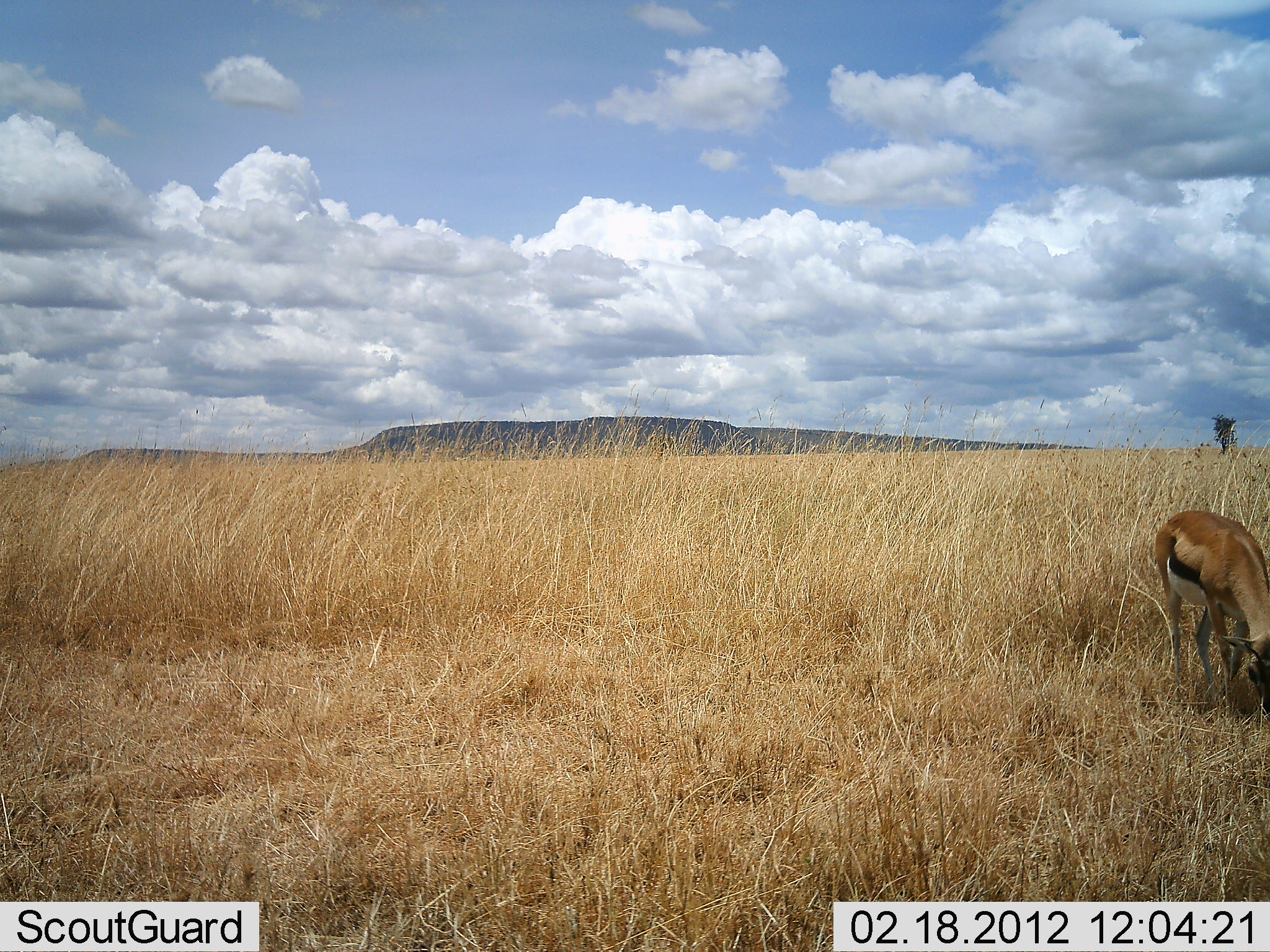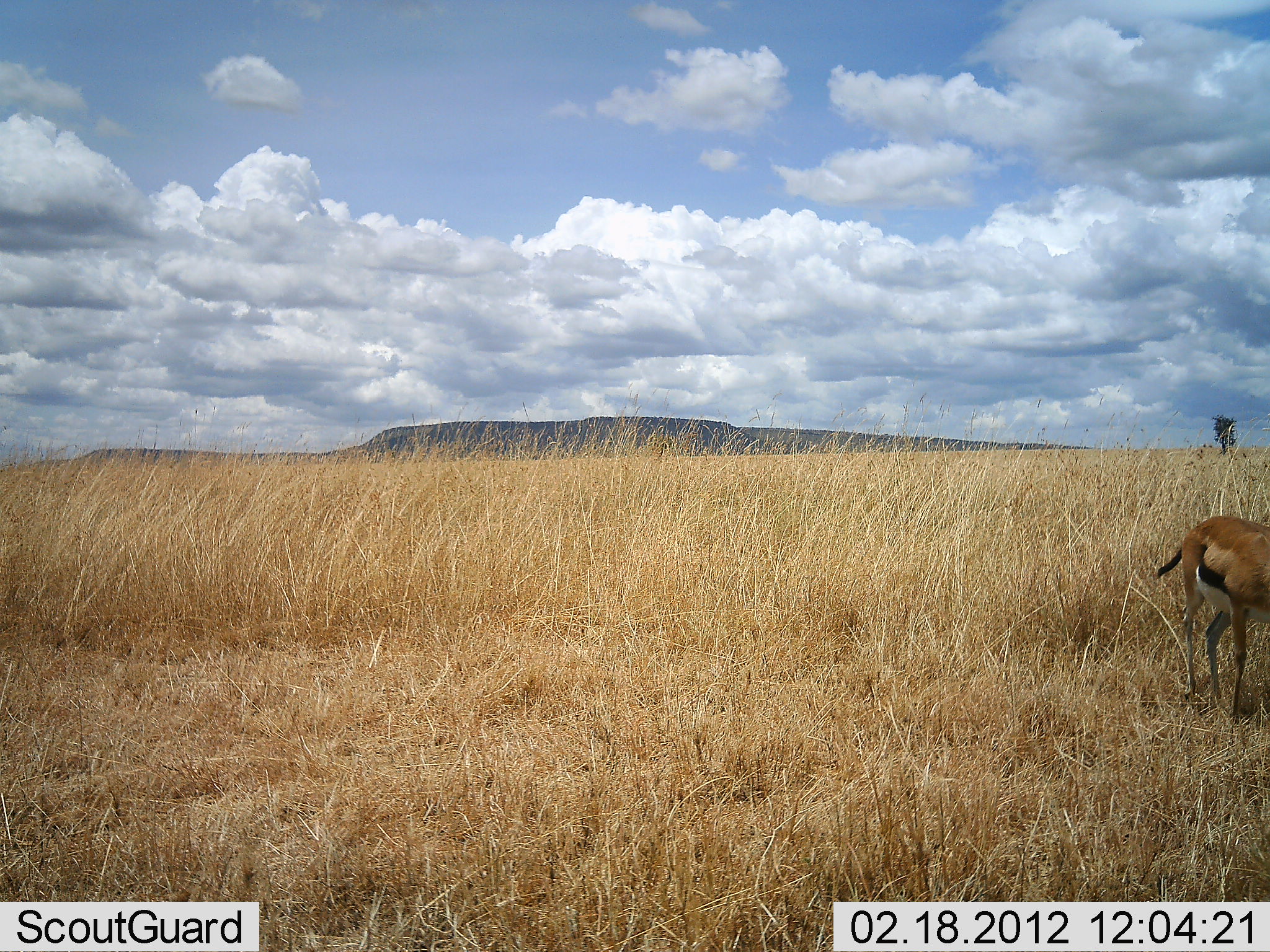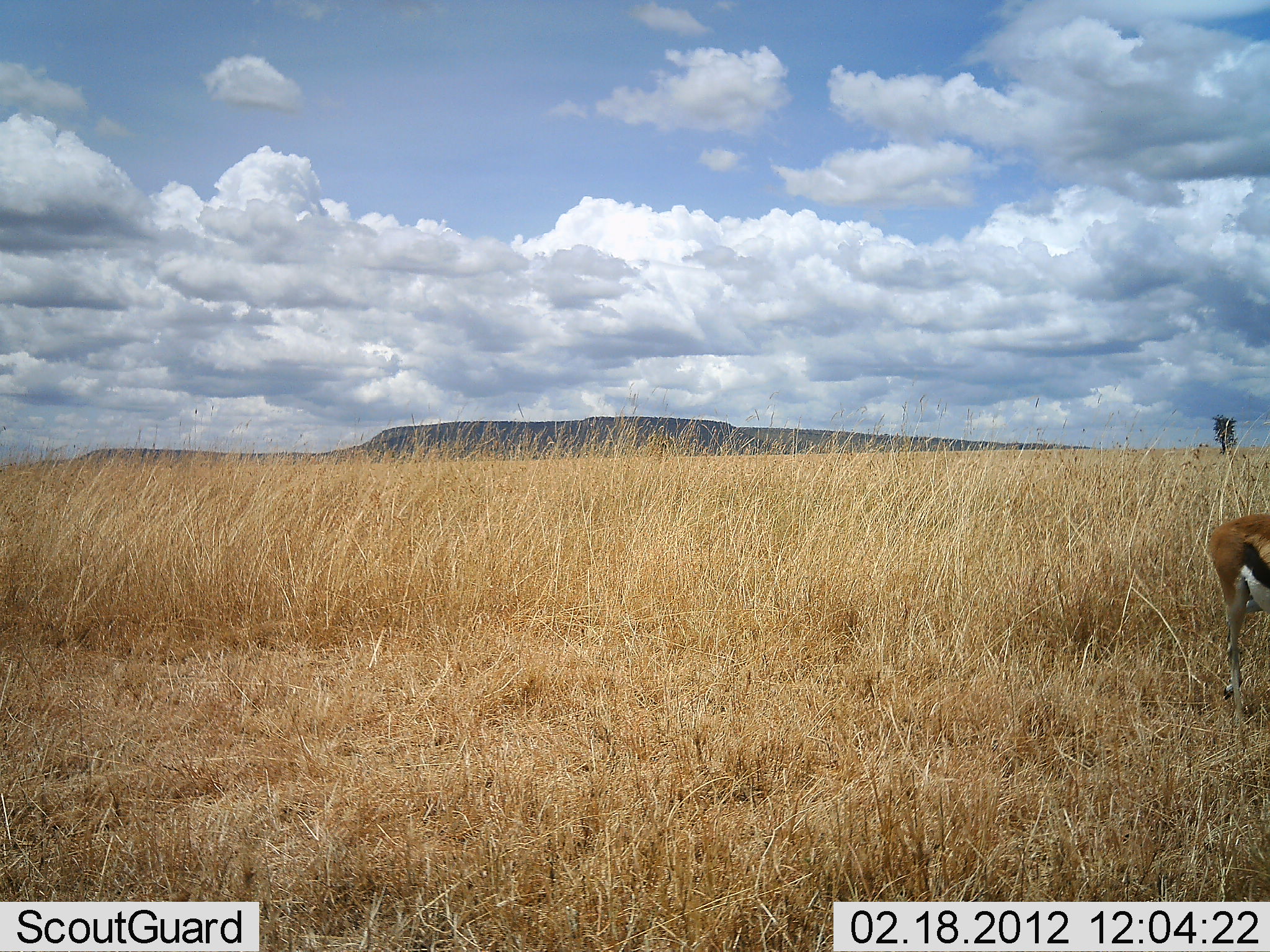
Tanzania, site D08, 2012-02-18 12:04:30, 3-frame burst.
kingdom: Animalia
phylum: Chordata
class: Mammalia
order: Artiodactyla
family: Bovidae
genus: Eudorcas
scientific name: Eudorcas thomsonii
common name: thomson's gazelle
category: gazellethomsons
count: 1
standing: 17%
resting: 0%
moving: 42%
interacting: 0%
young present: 0%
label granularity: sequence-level